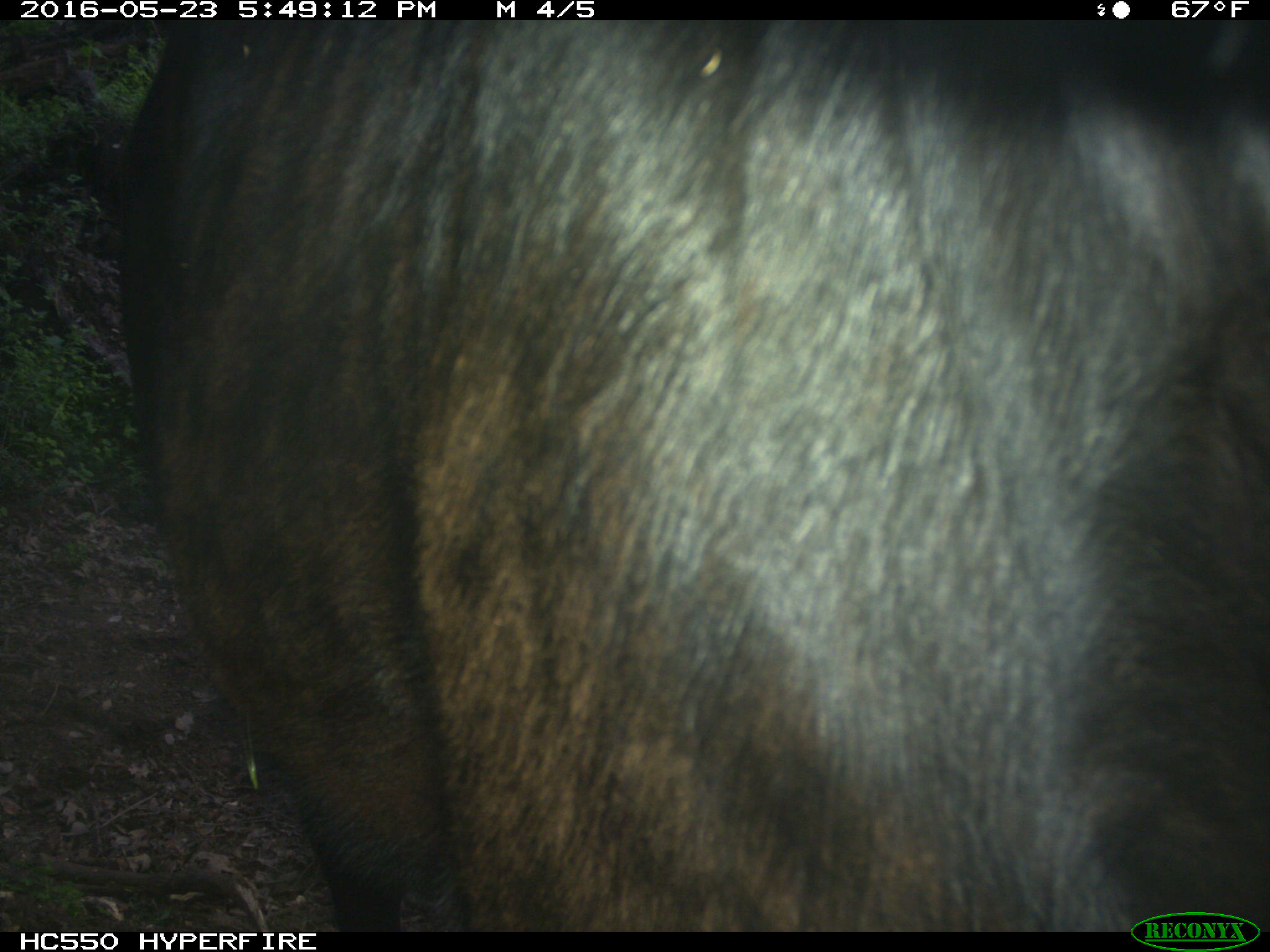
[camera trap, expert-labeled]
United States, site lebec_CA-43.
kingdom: Animalia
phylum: Chordata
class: Mammalia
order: Artiodactyla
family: Bovidae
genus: Bos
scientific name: Bos taurus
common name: domestic cow